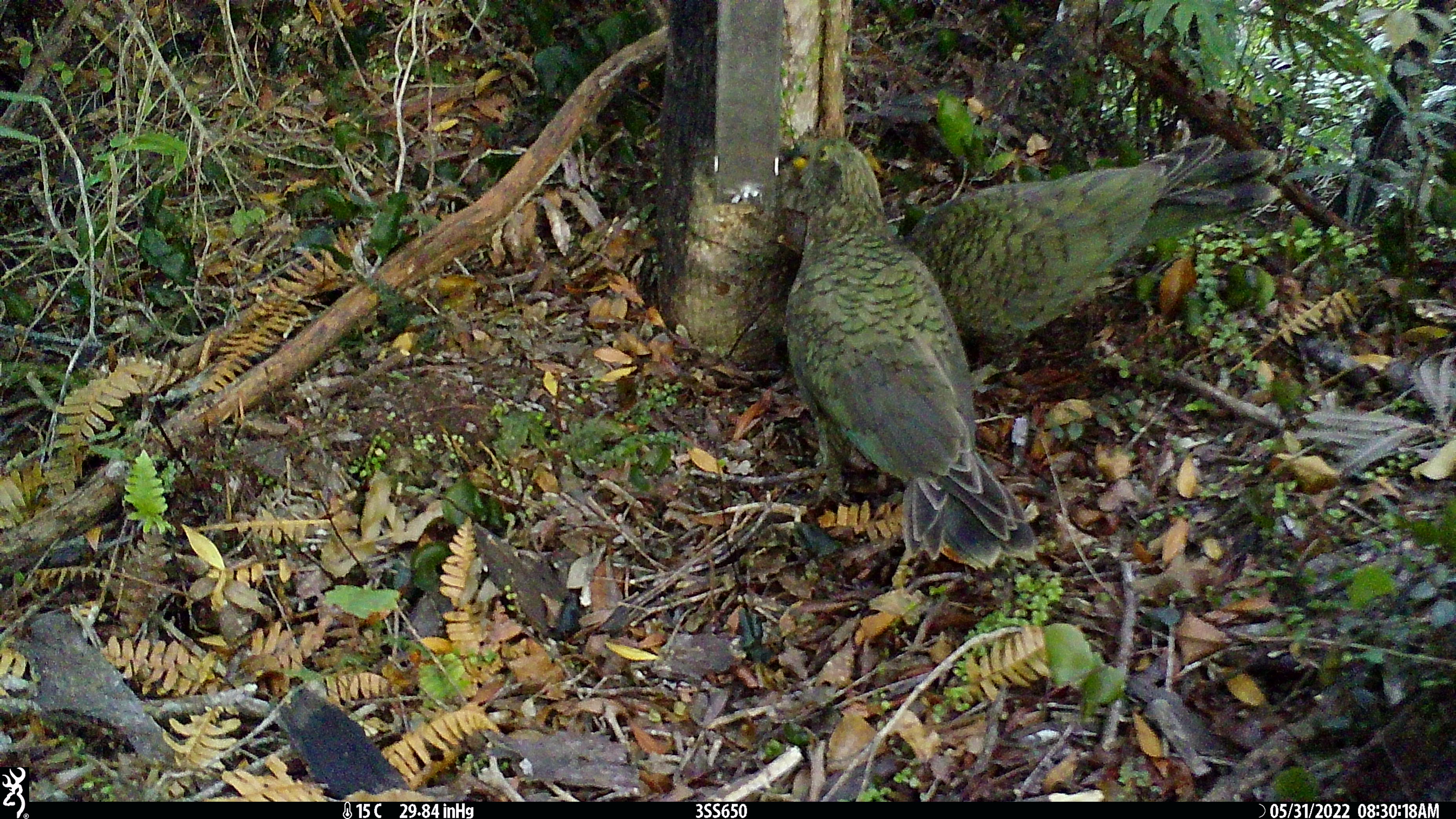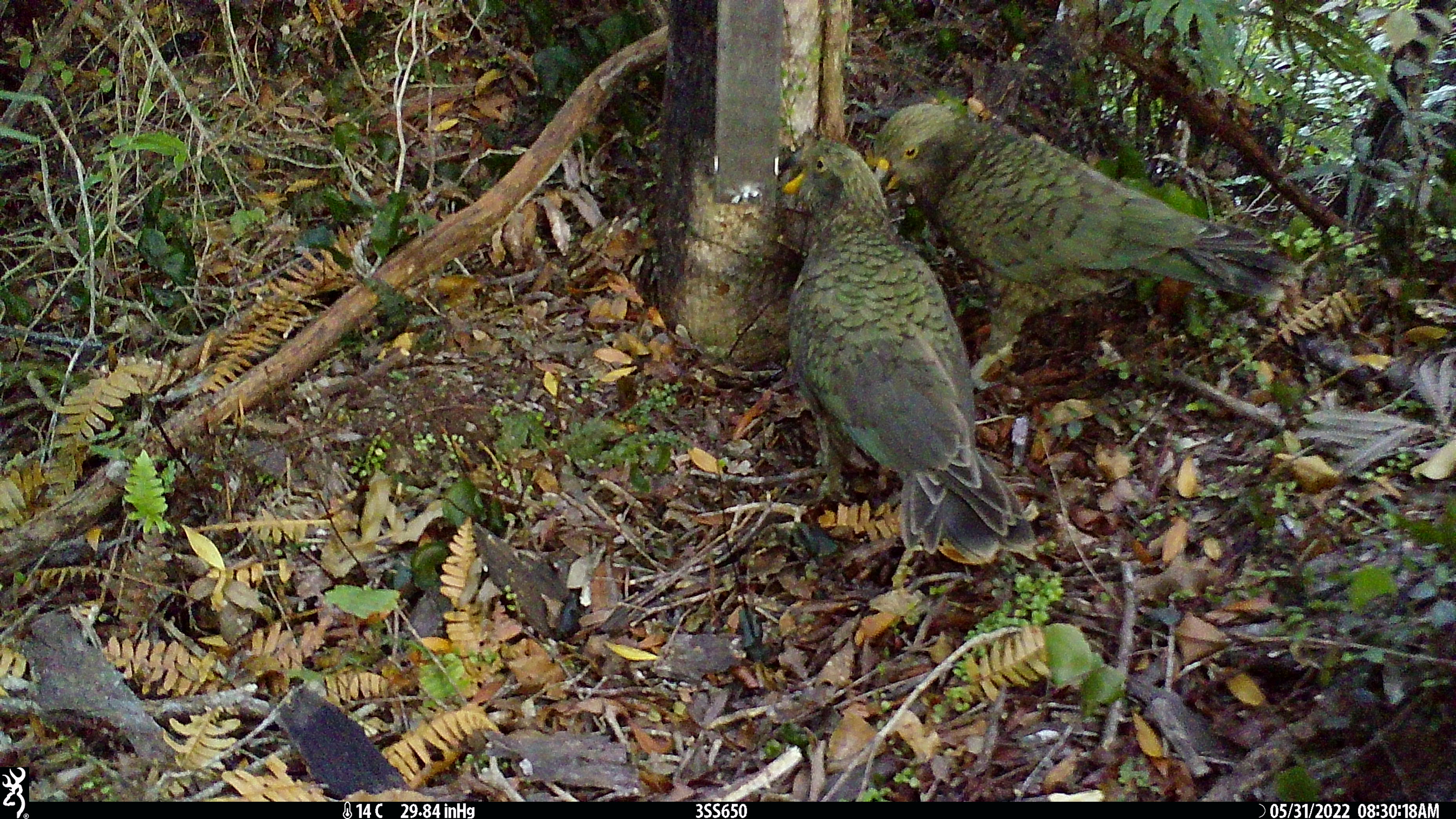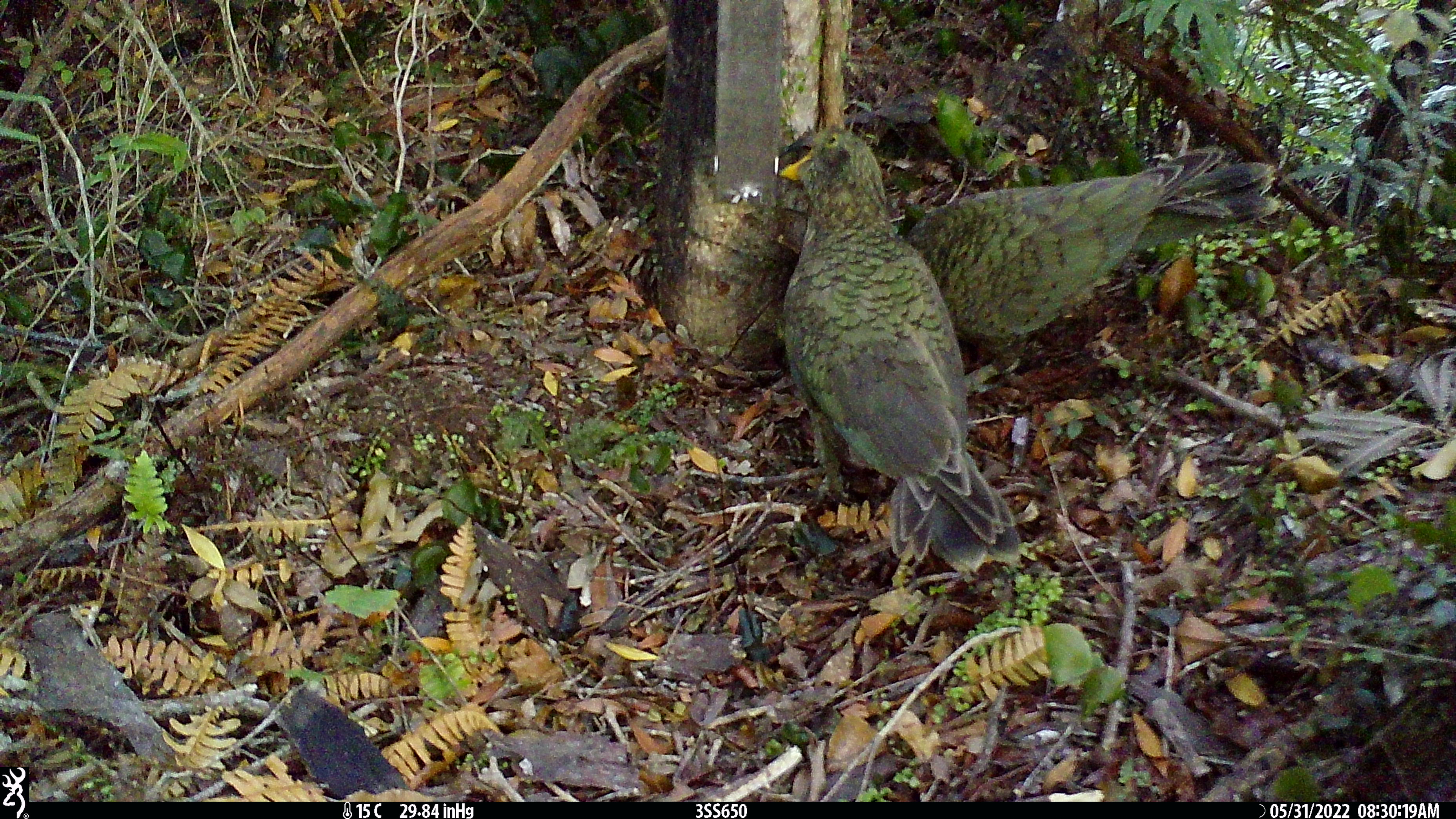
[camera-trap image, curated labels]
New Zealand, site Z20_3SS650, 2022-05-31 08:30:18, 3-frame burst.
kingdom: Animalia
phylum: Chordata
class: Aves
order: Psittaciformes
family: Strigopidae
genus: Nestor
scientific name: Nestor notabilis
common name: kea